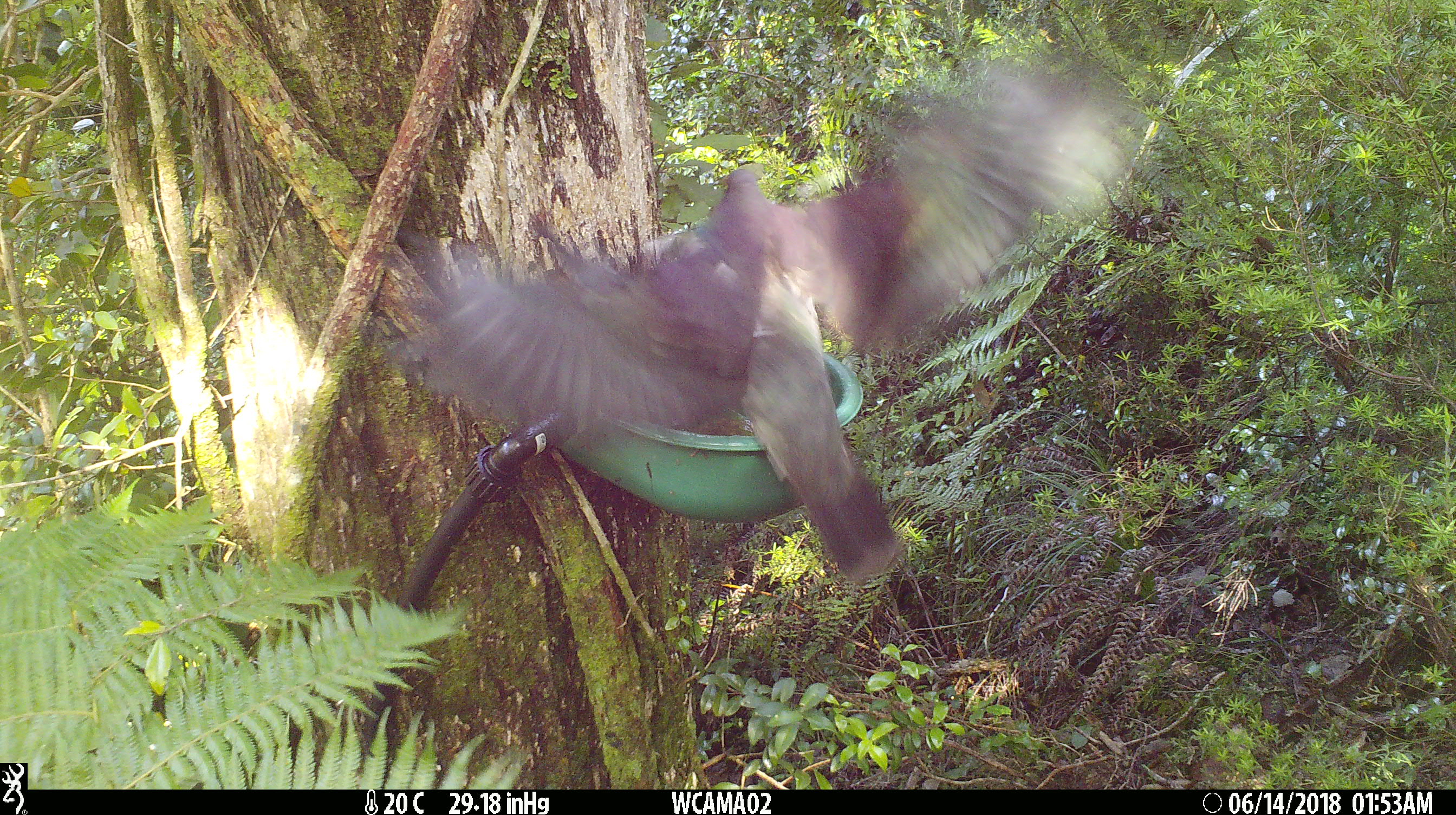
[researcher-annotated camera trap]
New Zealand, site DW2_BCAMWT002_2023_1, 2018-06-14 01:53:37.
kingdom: Animalia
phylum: Chordata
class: Aves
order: Columbiformes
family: Columbidae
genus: Hemiphaga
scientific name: Hemiphaga novaeseelandiae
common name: new zealand pigeon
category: kereru